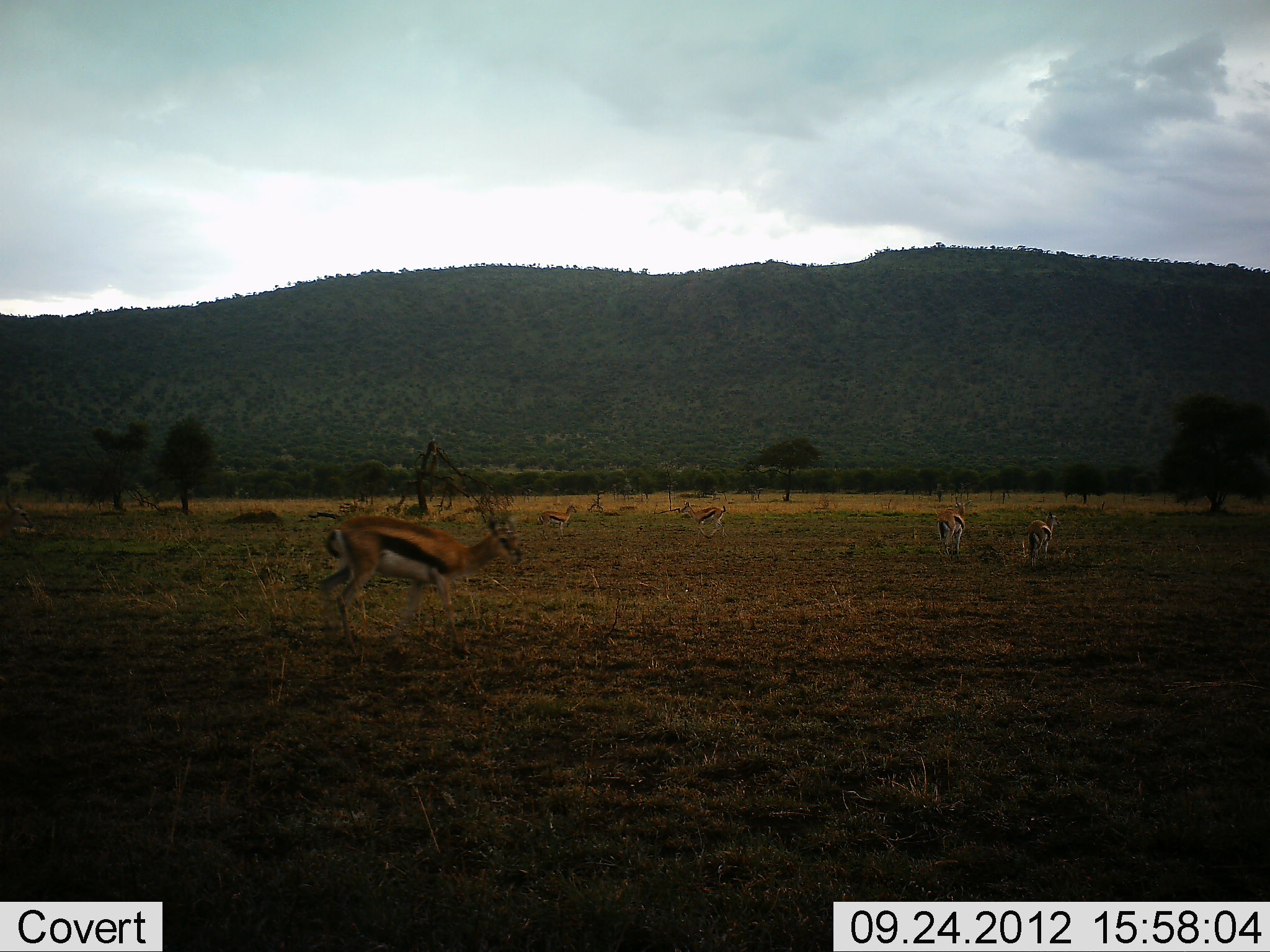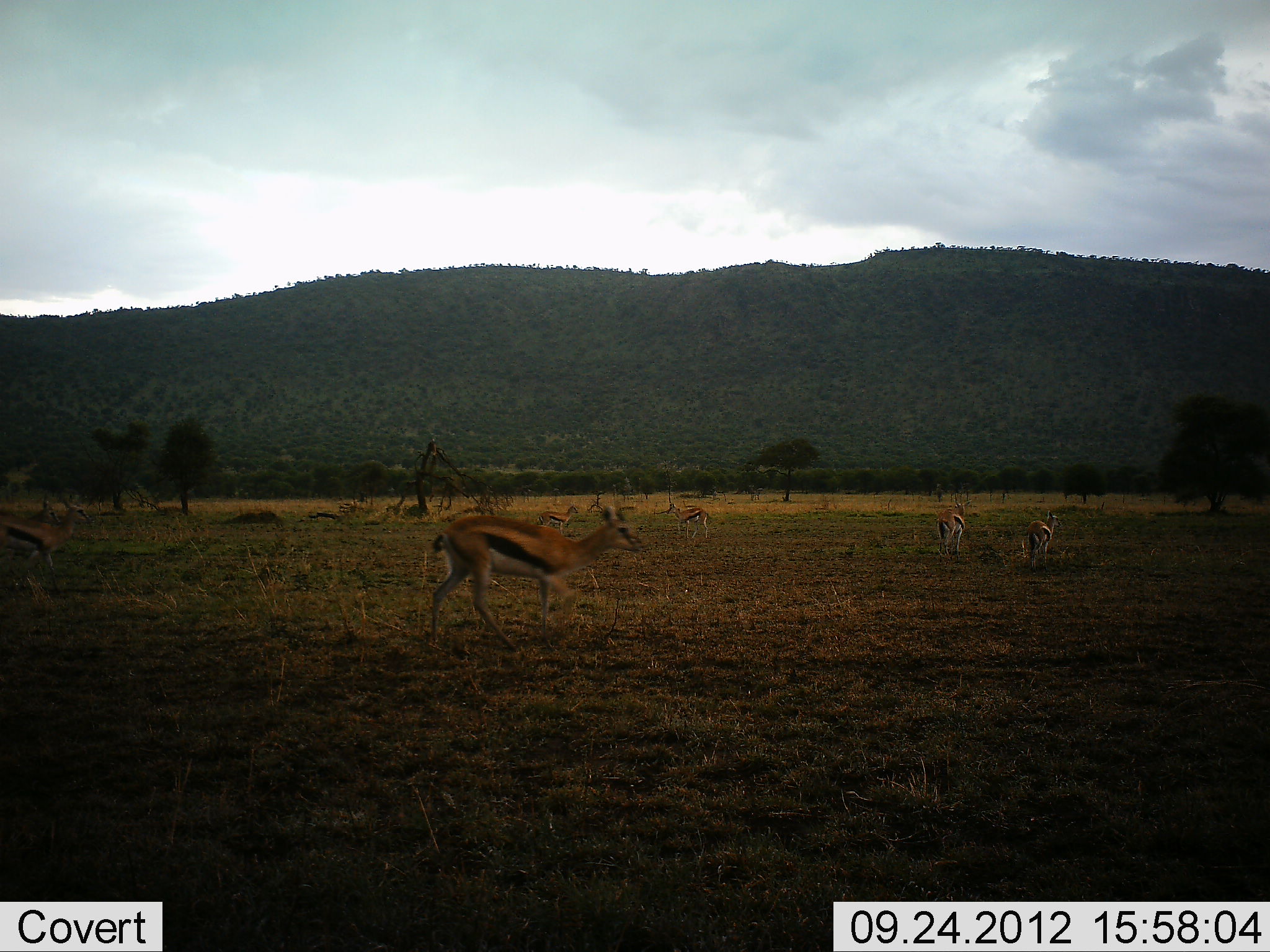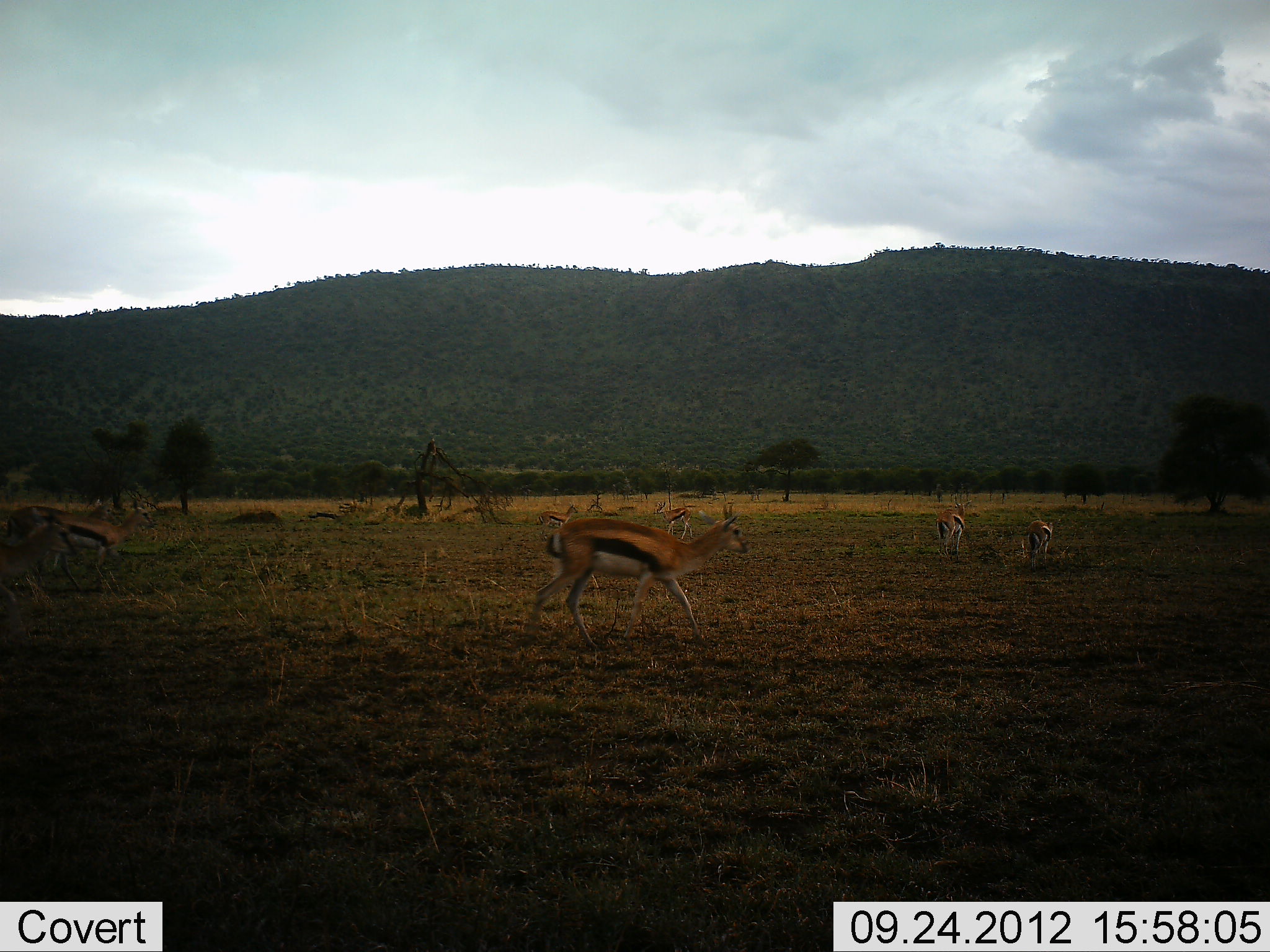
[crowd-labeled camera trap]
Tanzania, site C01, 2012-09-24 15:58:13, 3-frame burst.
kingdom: Animalia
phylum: Chordata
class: Mammalia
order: Artiodactyla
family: Bovidae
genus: Eudorcas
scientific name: Eudorcas thomsonii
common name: thomson's gazelle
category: gazellethomsons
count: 7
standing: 50%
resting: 0%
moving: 100%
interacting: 0%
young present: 10%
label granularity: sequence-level